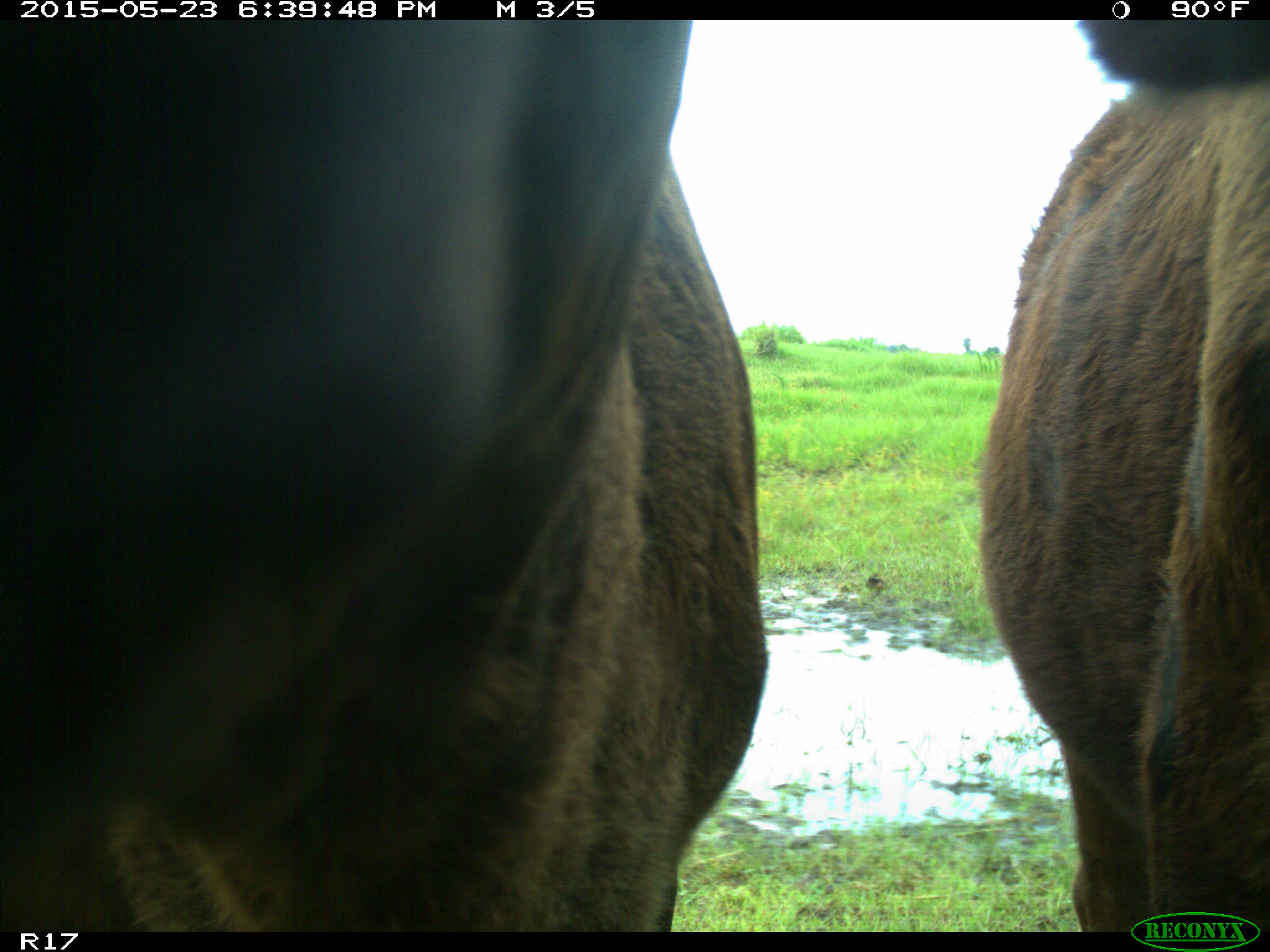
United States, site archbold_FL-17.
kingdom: Animalia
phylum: Chordata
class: Mammalia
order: Artiodactyla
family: Bovidae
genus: Bos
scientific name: Bos taurus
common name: domestic cow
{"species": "Bos taurus (domestic cow)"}